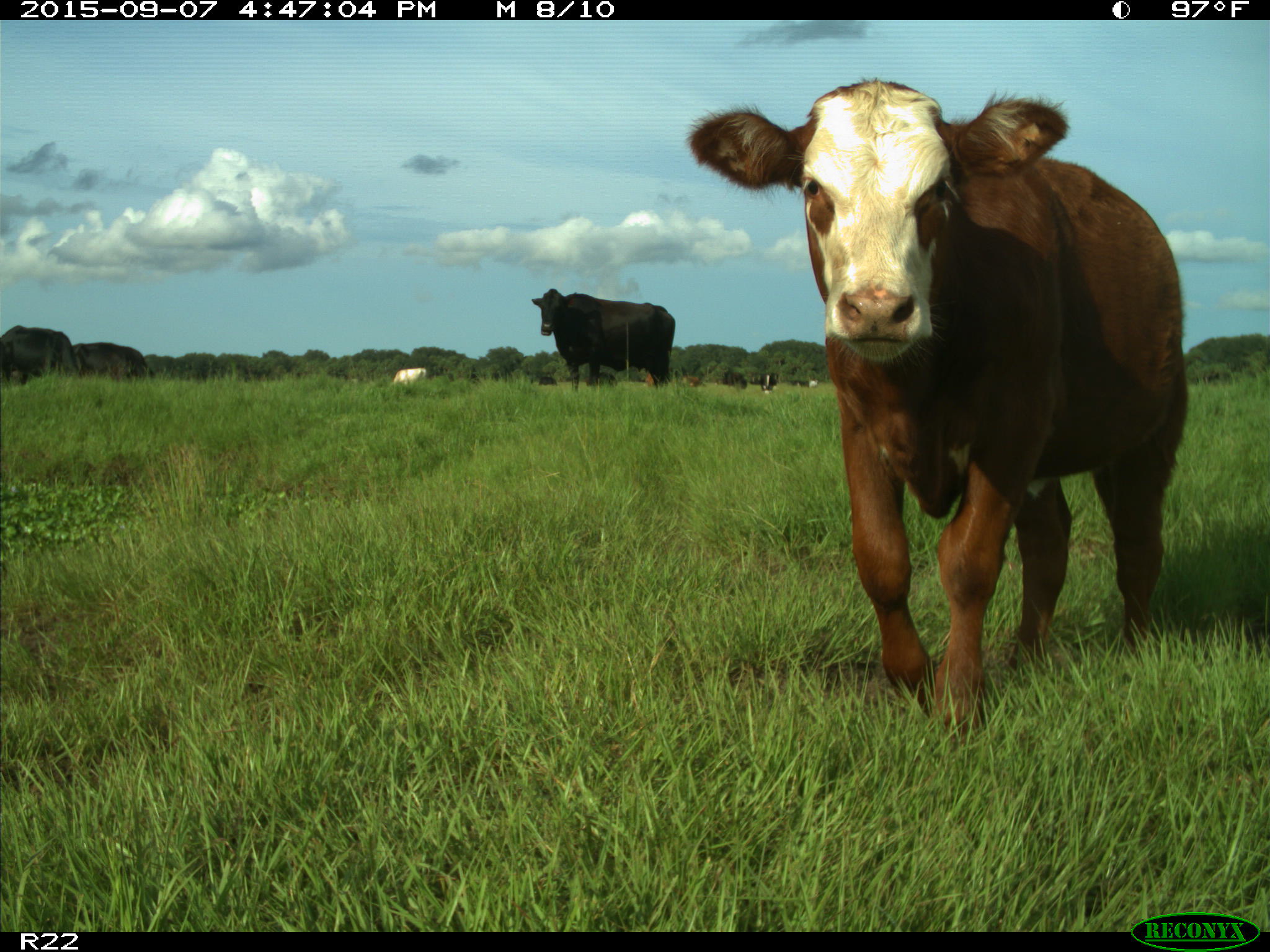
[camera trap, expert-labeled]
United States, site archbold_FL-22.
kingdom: Animalia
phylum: Chordata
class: Mammalia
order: Artiodactyla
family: Bovidae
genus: Bos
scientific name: Bos taurus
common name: domestic cow